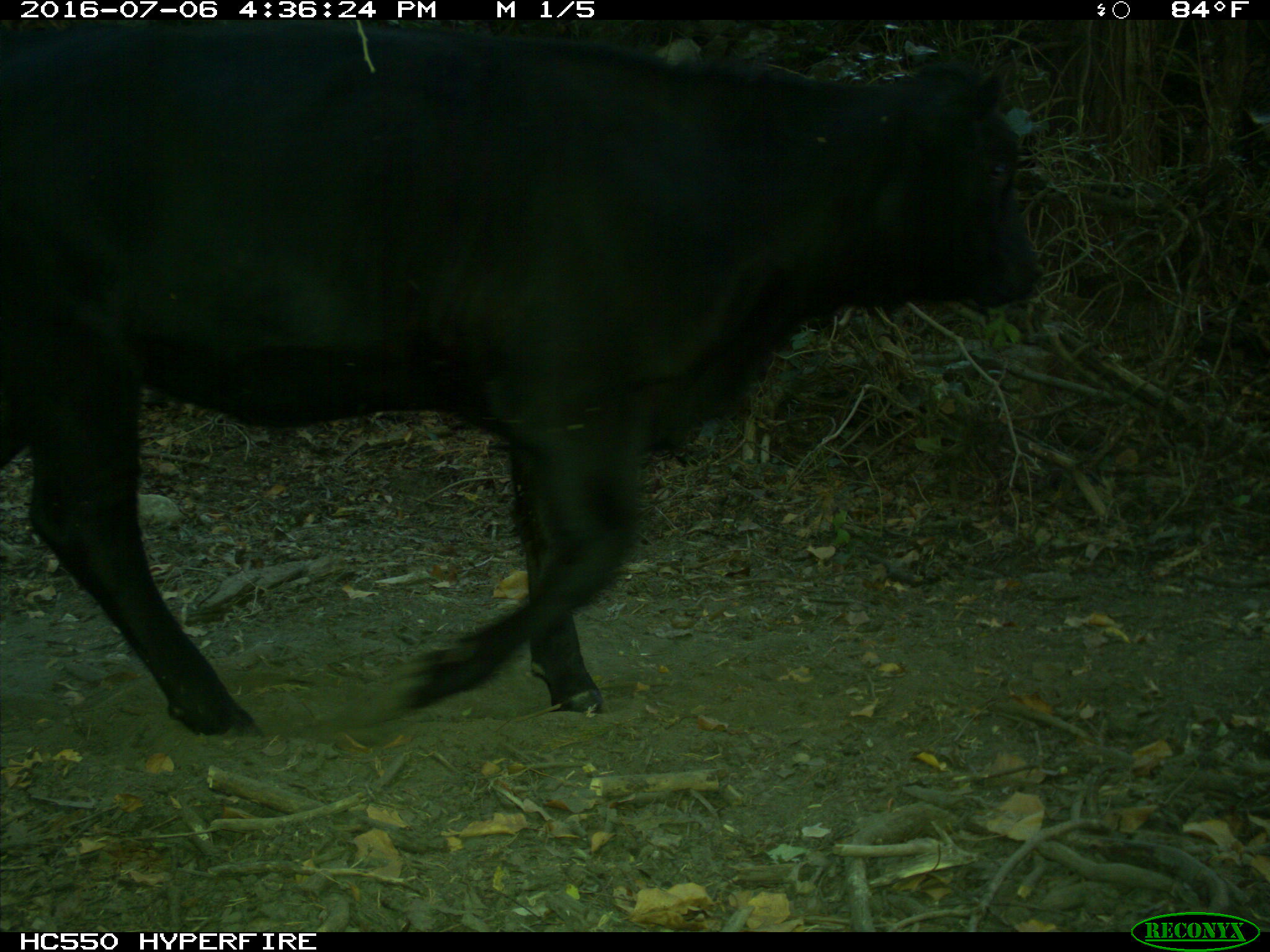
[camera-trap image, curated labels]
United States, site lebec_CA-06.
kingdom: Animalia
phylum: Chordata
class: Mammalia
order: Artiodactyla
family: Bovidae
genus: Bos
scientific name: Bos taurus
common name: domestic cow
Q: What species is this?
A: Bos taurus (domestic cow).